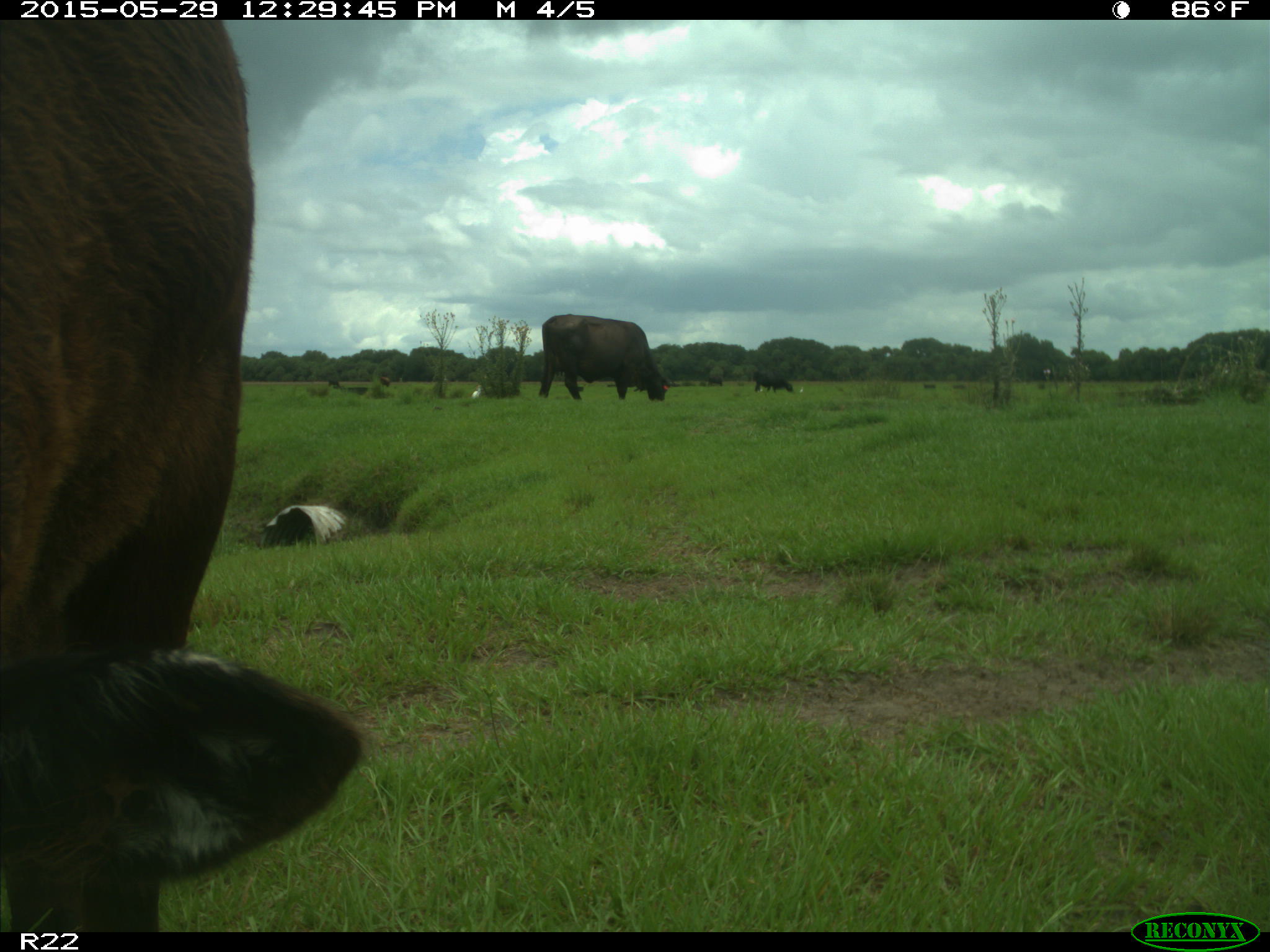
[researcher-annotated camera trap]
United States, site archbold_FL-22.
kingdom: Animalia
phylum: Chordata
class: Mammalia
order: Artiodactyla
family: Bovidae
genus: Bos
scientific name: Bos taurus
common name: domestic cow